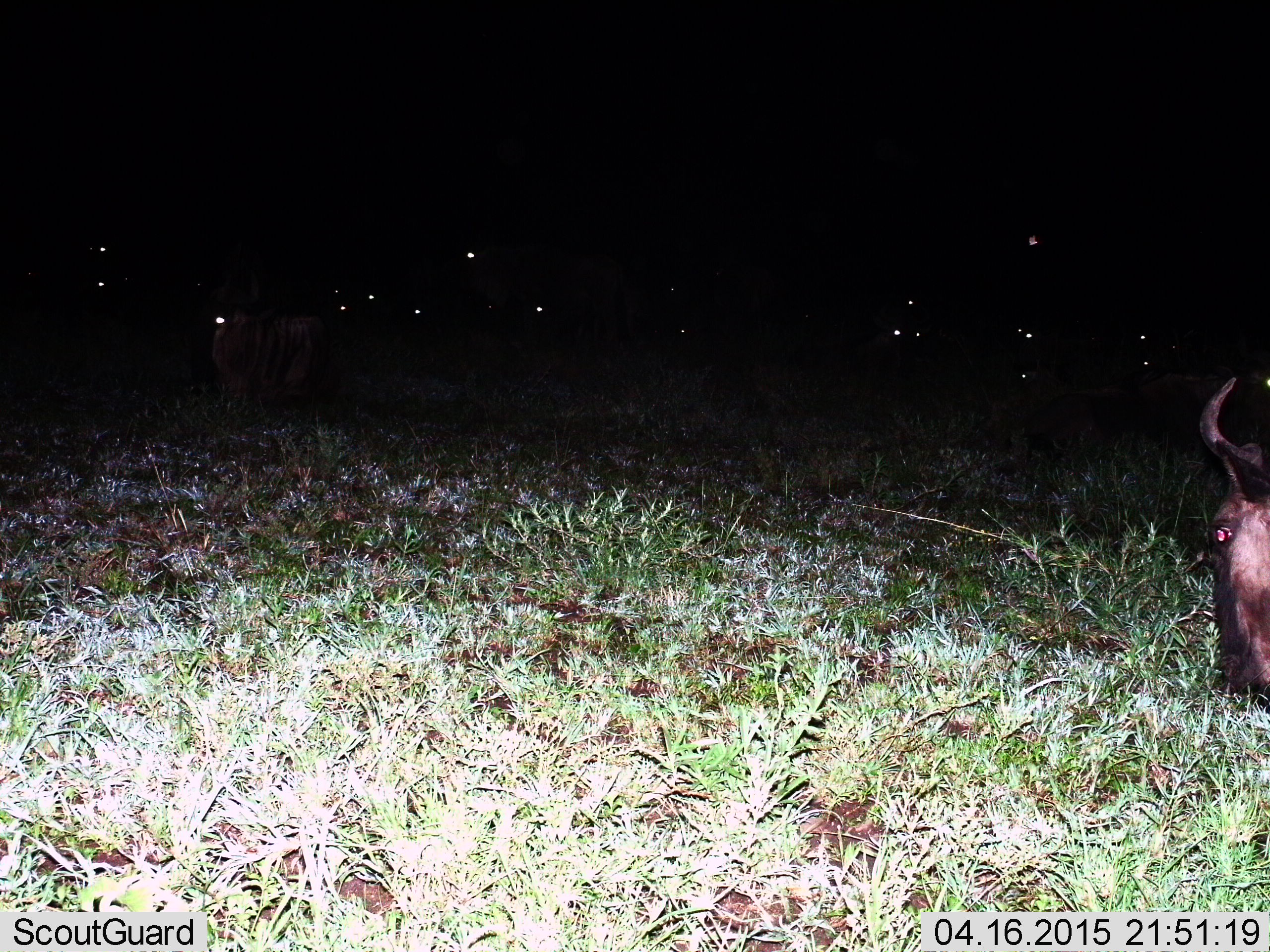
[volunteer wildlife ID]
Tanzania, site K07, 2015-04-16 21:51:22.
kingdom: Animalia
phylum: Chordata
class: Mammalia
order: Artiodactyla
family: Bovidae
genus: Connochaetes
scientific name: Connochaetes taurinus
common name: blue wildebeest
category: wildebeest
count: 11-50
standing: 60%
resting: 40%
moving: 0%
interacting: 0%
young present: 0%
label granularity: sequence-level